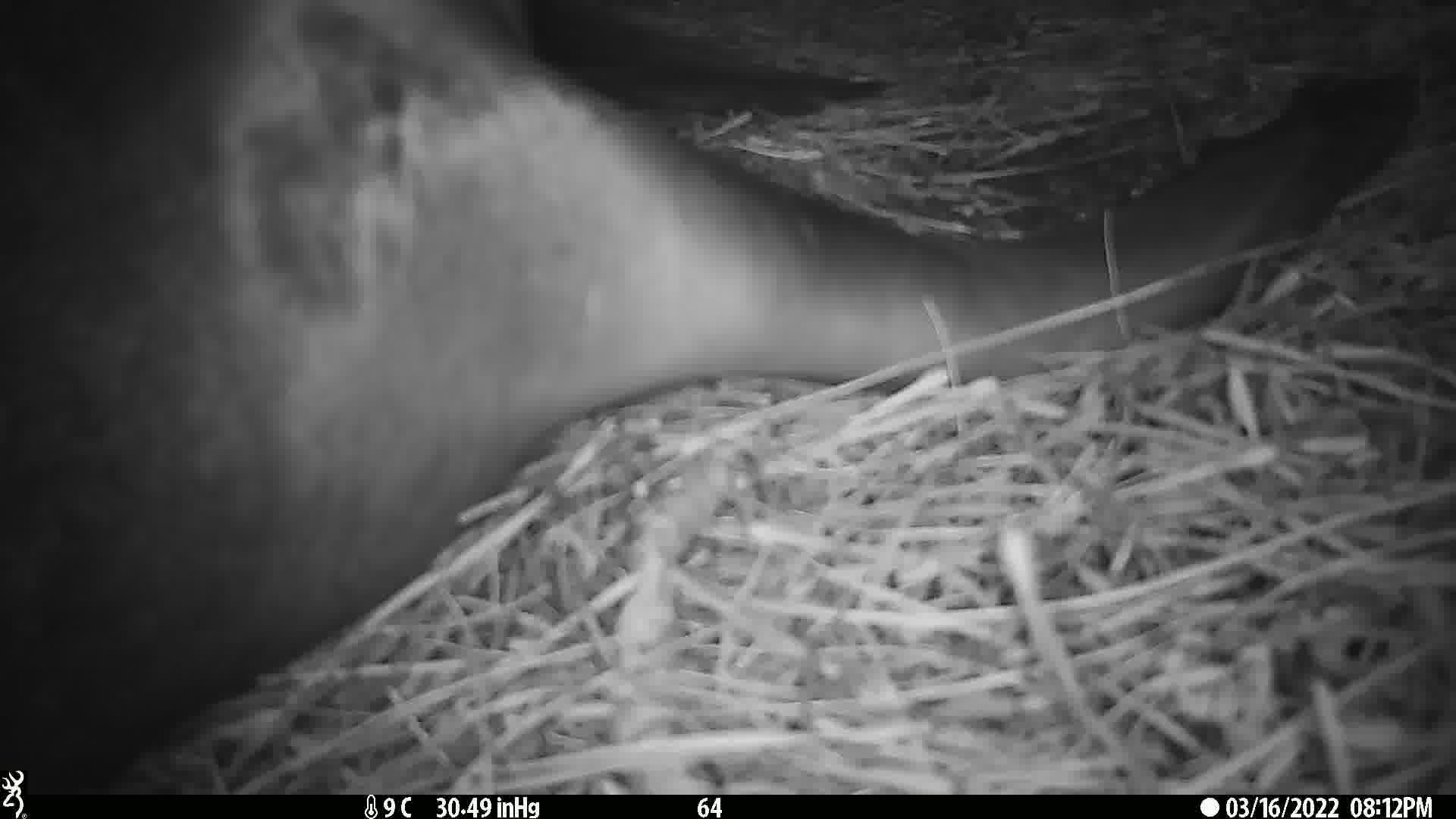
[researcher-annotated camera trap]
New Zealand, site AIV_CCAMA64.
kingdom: Animalia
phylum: Chordata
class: Mammalia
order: Carnivora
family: Otariidae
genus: Phocarctos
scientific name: Phocarctos hookeri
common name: new zealand sea lion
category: sealion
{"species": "sealion (new zealand sea lion) (Phocarctos hookeri)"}